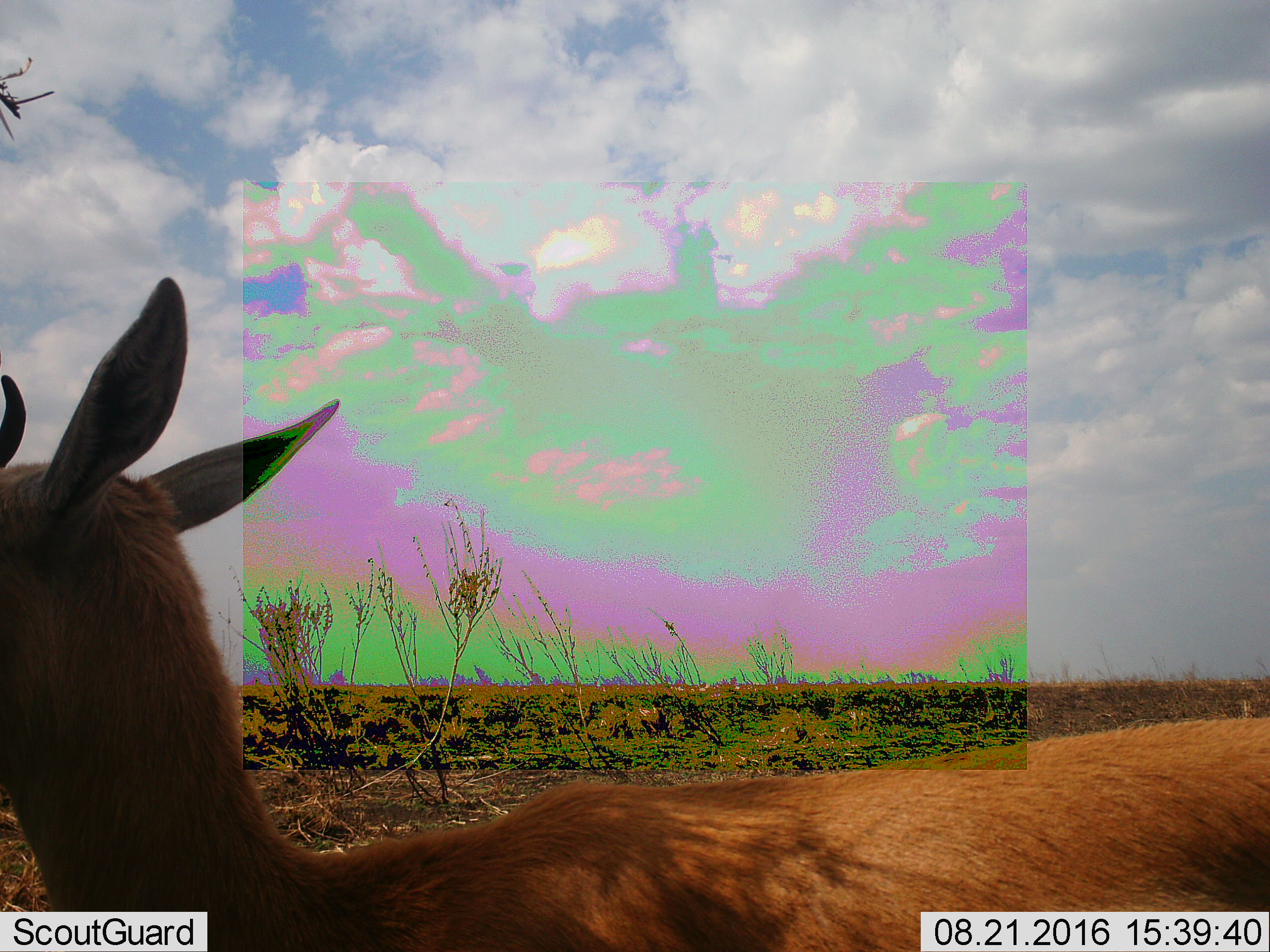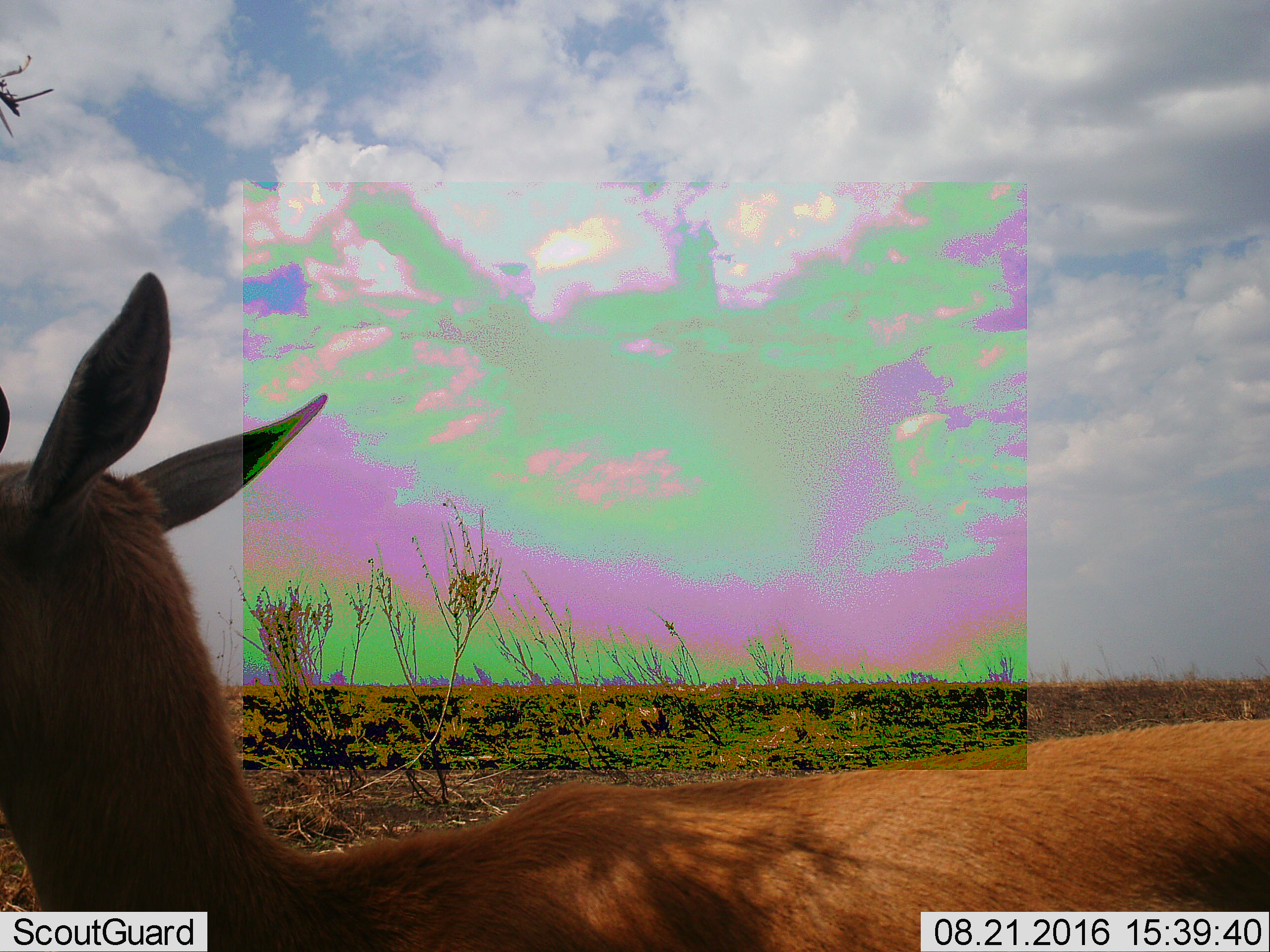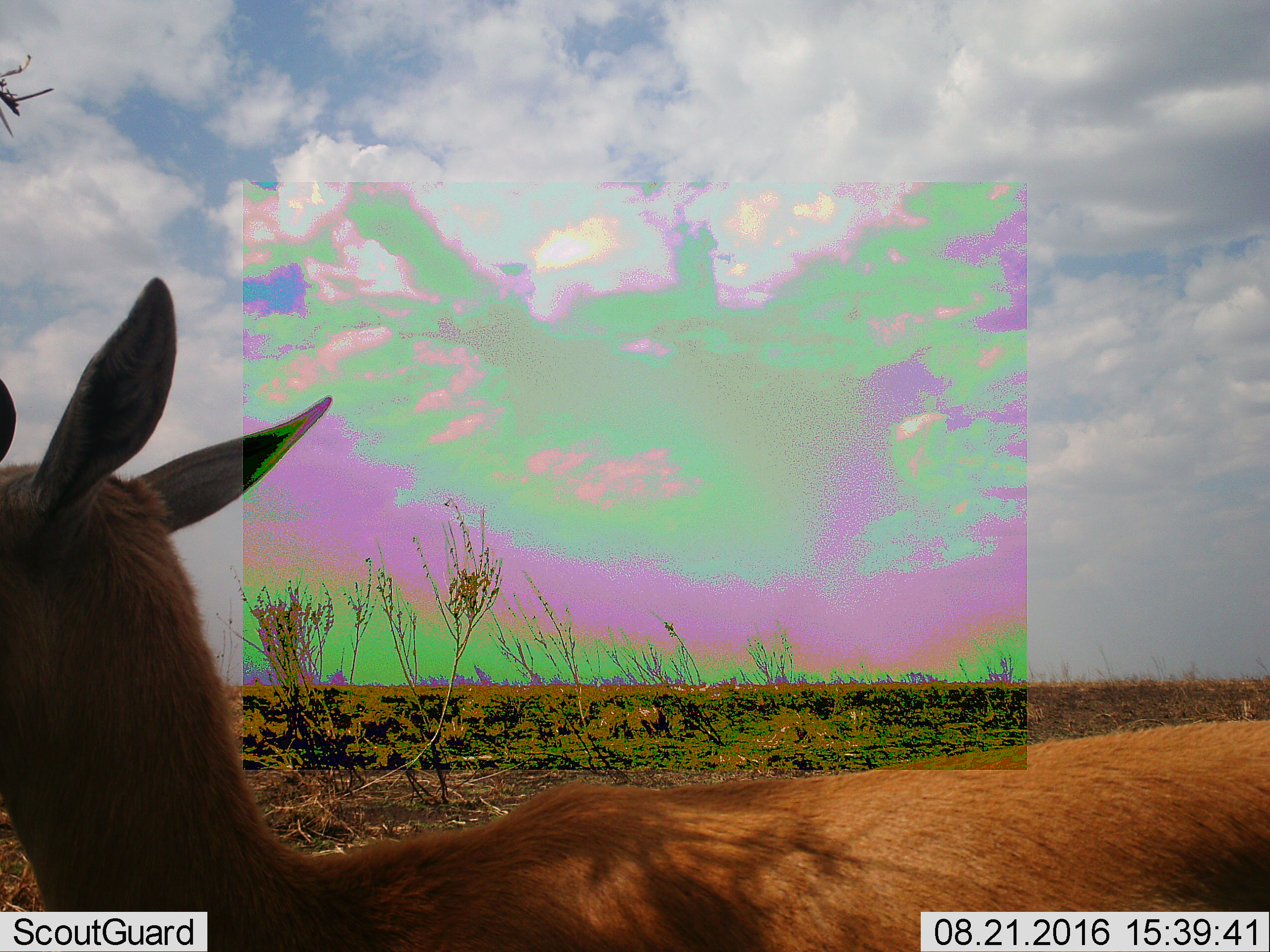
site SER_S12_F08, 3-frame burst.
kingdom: Animalia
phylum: Chordata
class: Mammalia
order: Artiodactyla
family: Bovidae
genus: Eudorcas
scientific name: Eudorcas thomsonii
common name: thomson's gazelle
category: gazellethomsons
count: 1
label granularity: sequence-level